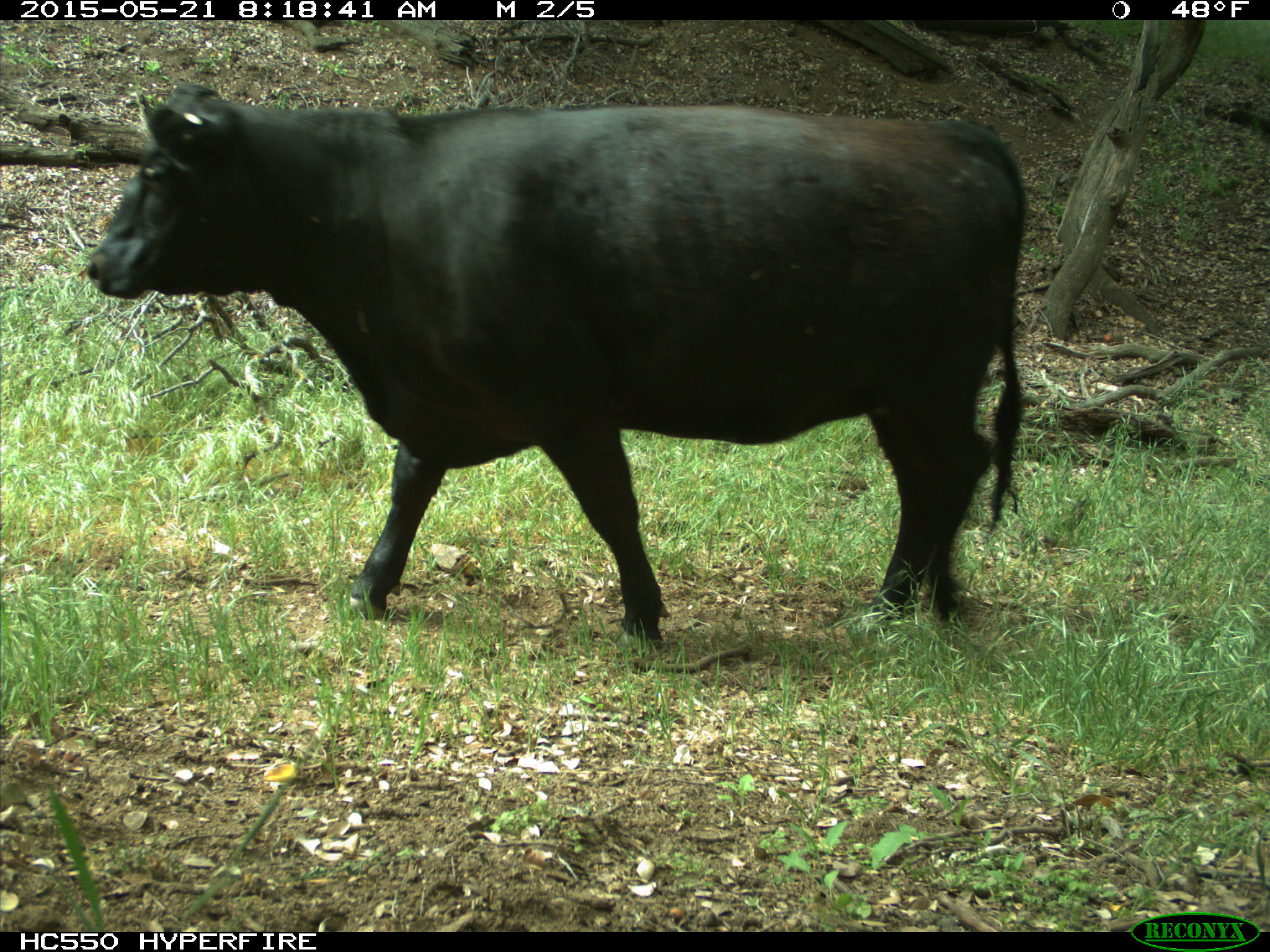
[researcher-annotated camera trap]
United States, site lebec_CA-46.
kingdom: Animalia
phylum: Chordata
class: Mammalia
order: Artiodactyla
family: Bovidae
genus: Bos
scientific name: Bos taurus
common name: domestic cow